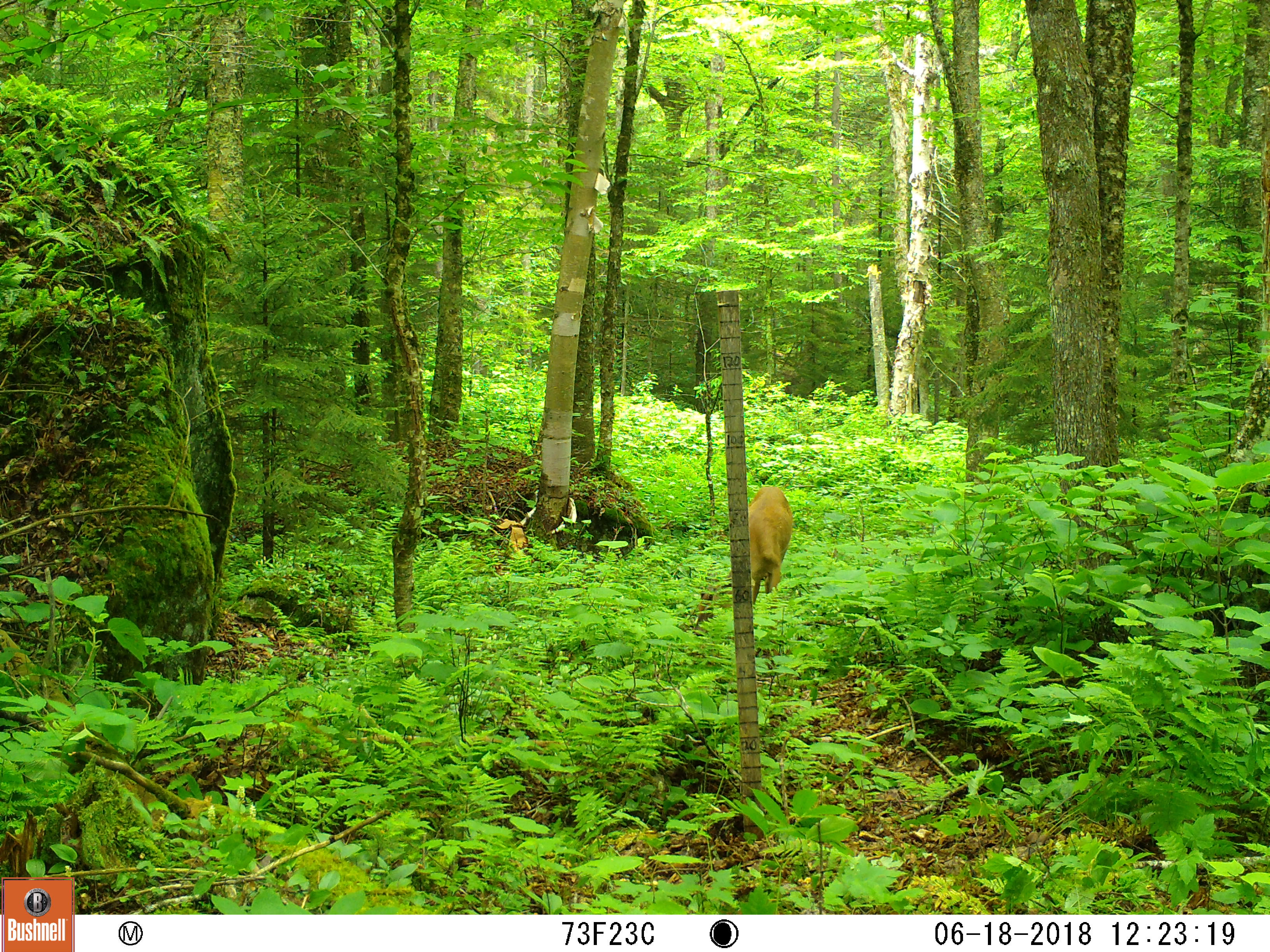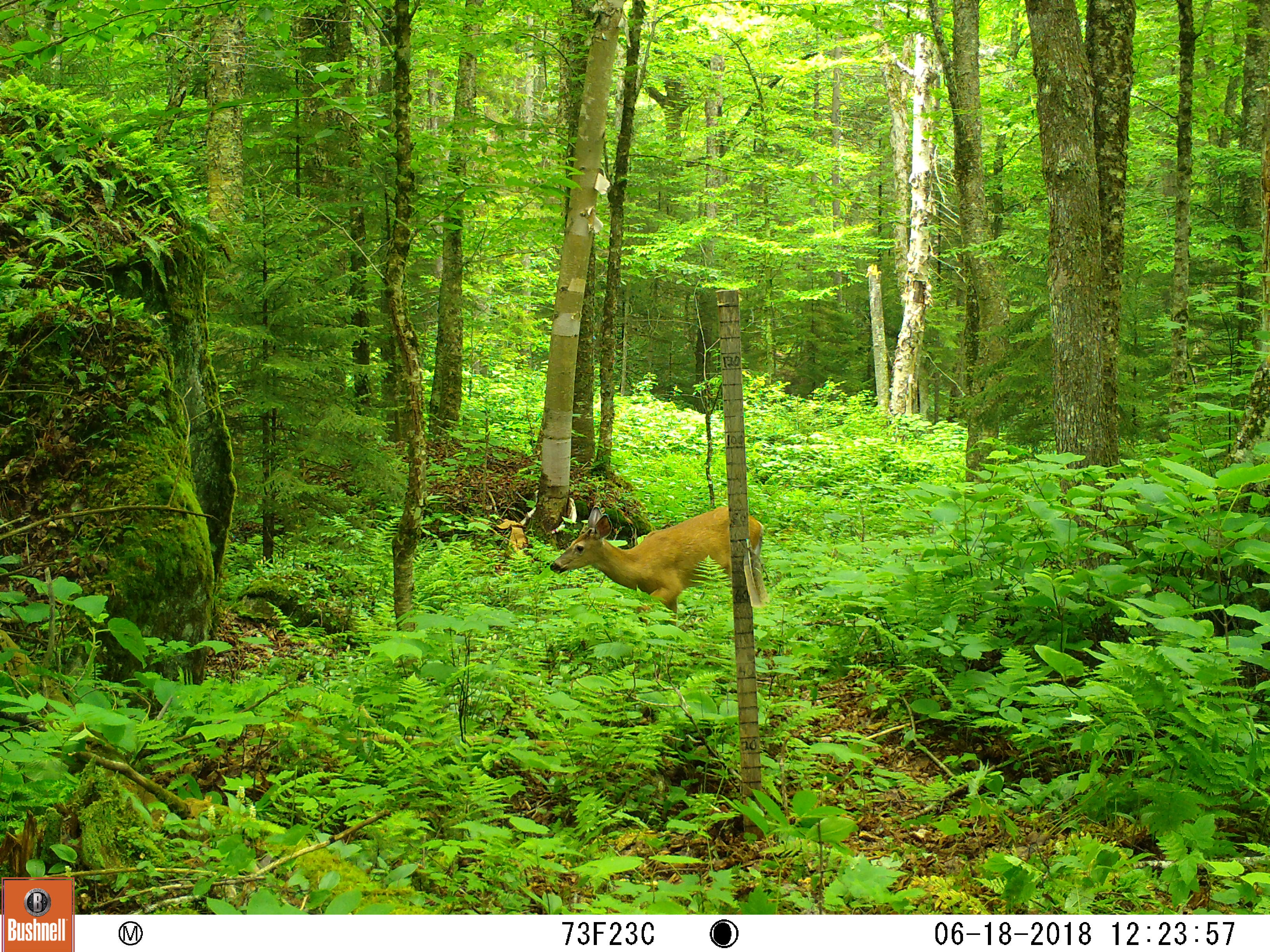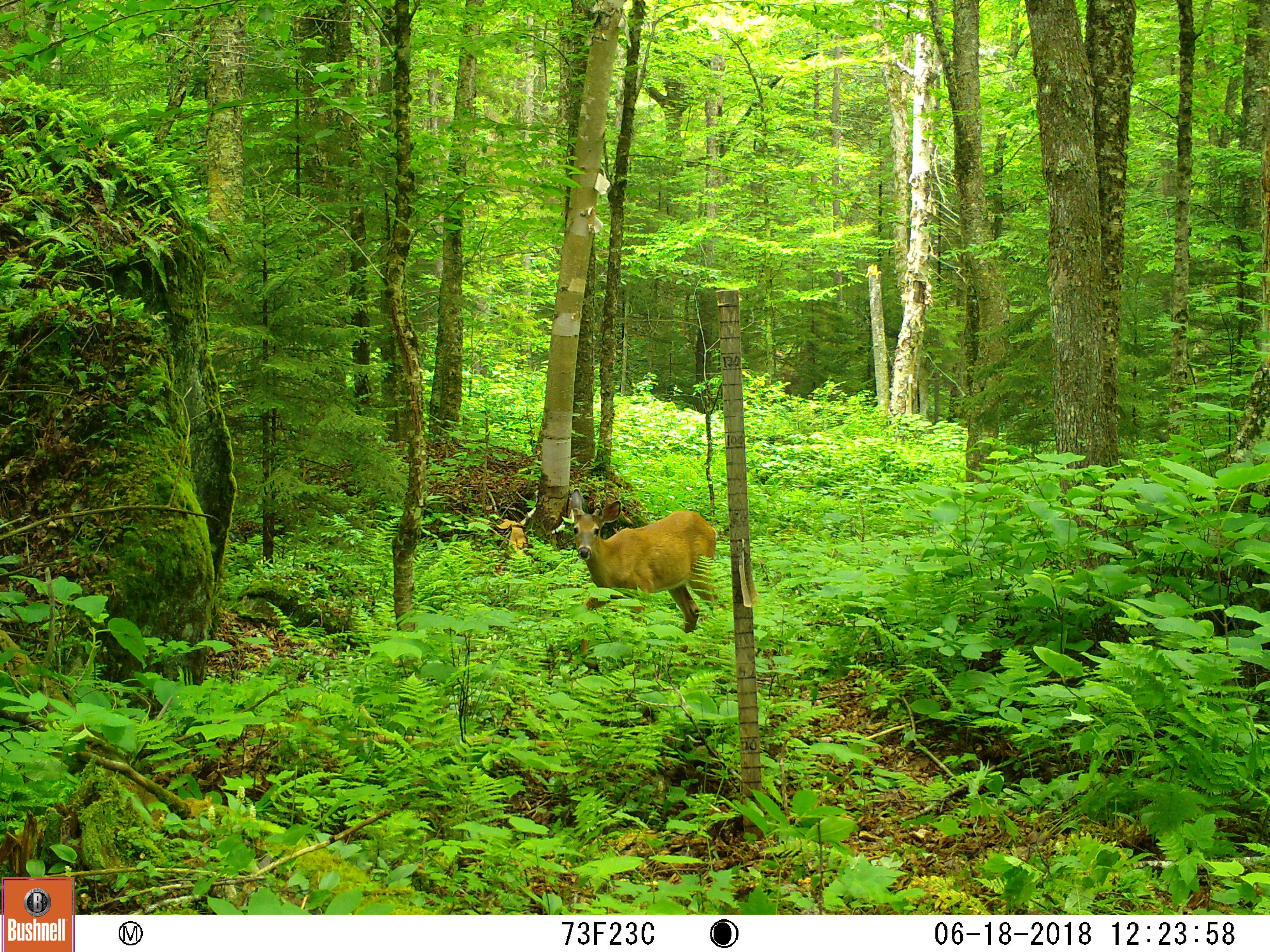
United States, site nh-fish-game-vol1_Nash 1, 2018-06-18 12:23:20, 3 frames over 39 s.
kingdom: Animalia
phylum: Chordata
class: Mammalia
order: Artiodactyla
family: Cervidae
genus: Odocoileus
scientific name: Odocoileus virginianus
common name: white-tailed deer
White-tailed deer (Odocoileus virginianus).